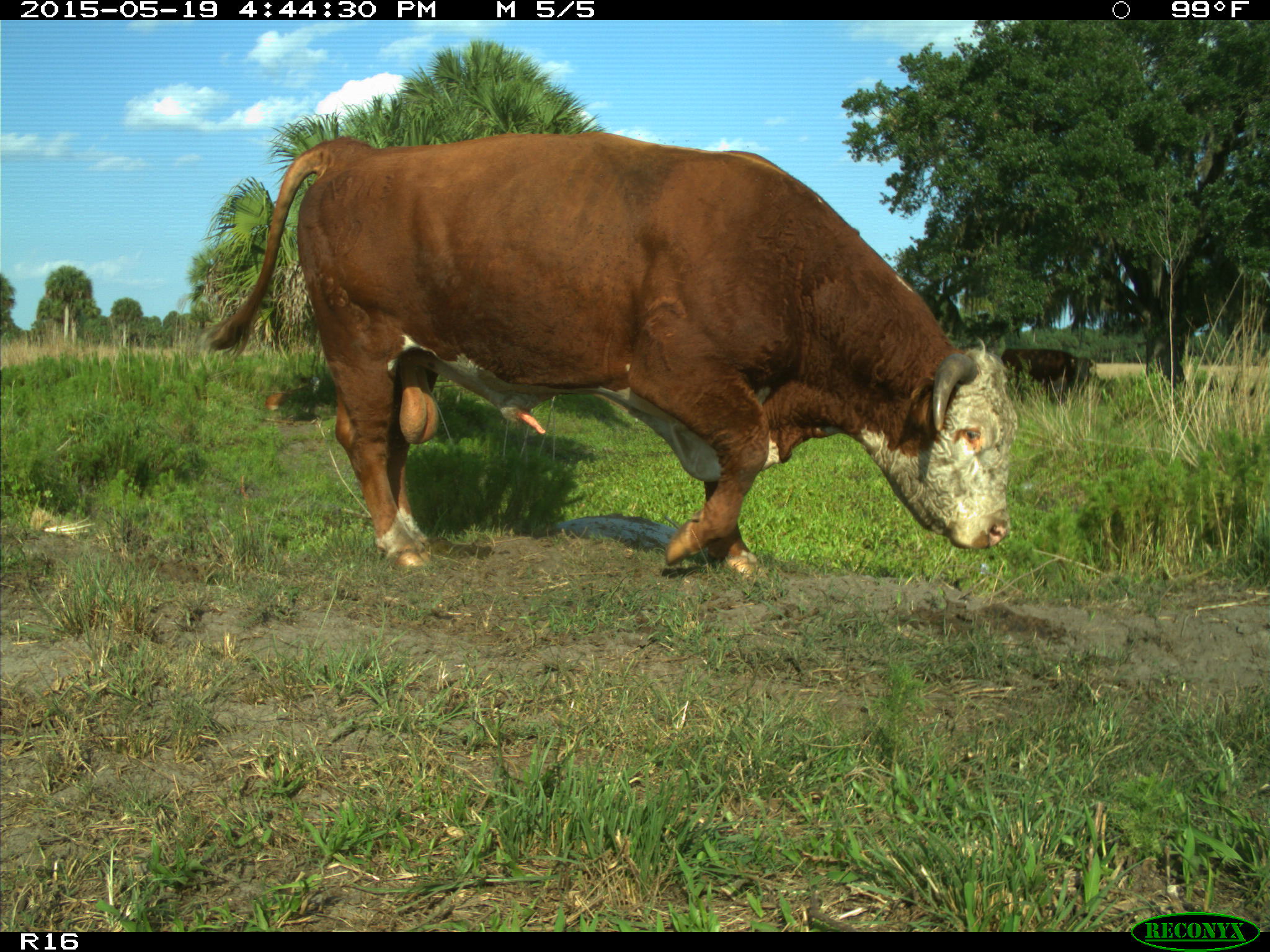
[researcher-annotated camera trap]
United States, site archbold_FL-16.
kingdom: Animalia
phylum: Chordata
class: Mammalia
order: Artiodactyla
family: Bovidae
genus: Bos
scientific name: Bos taurus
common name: domestic cow